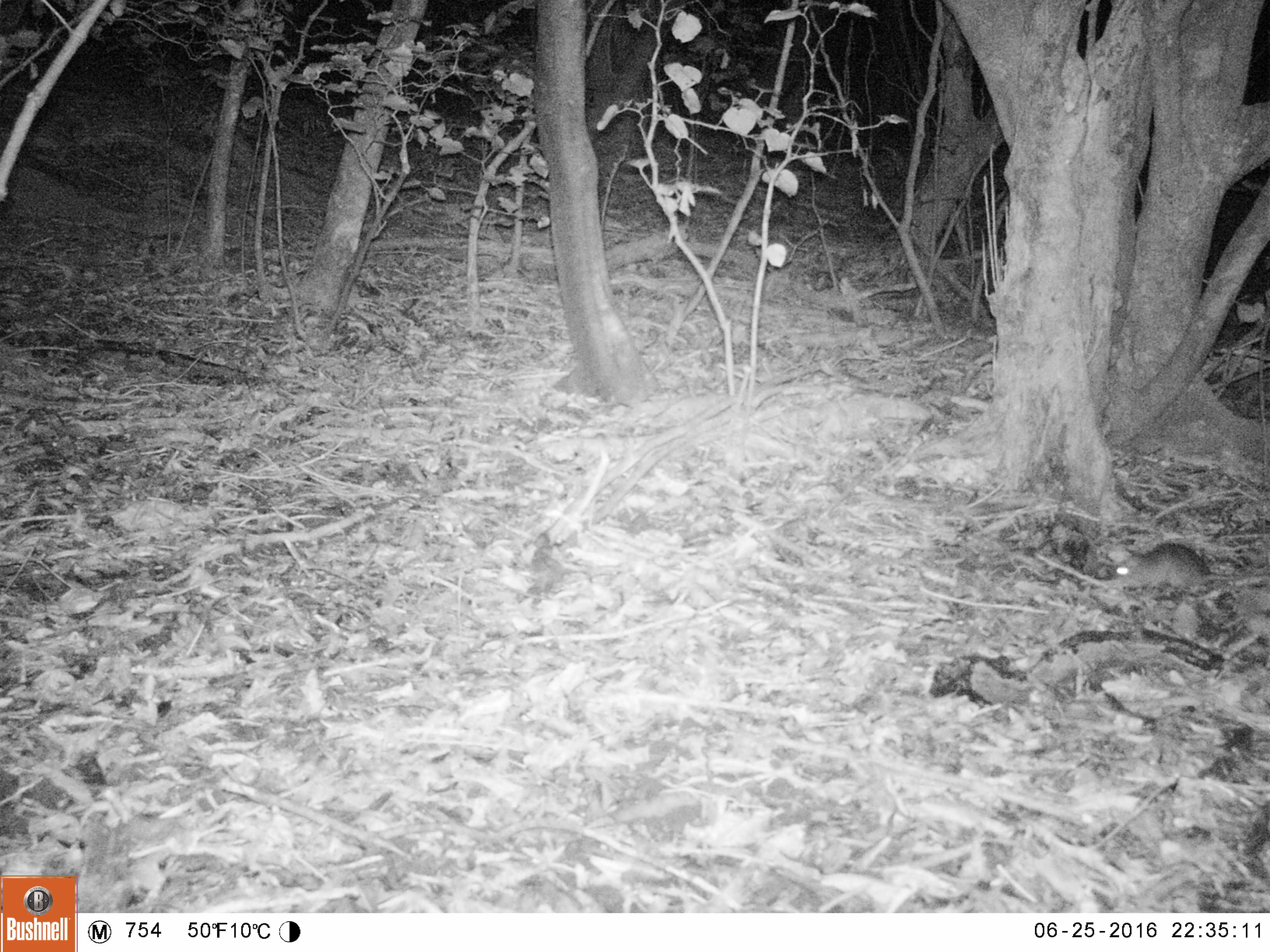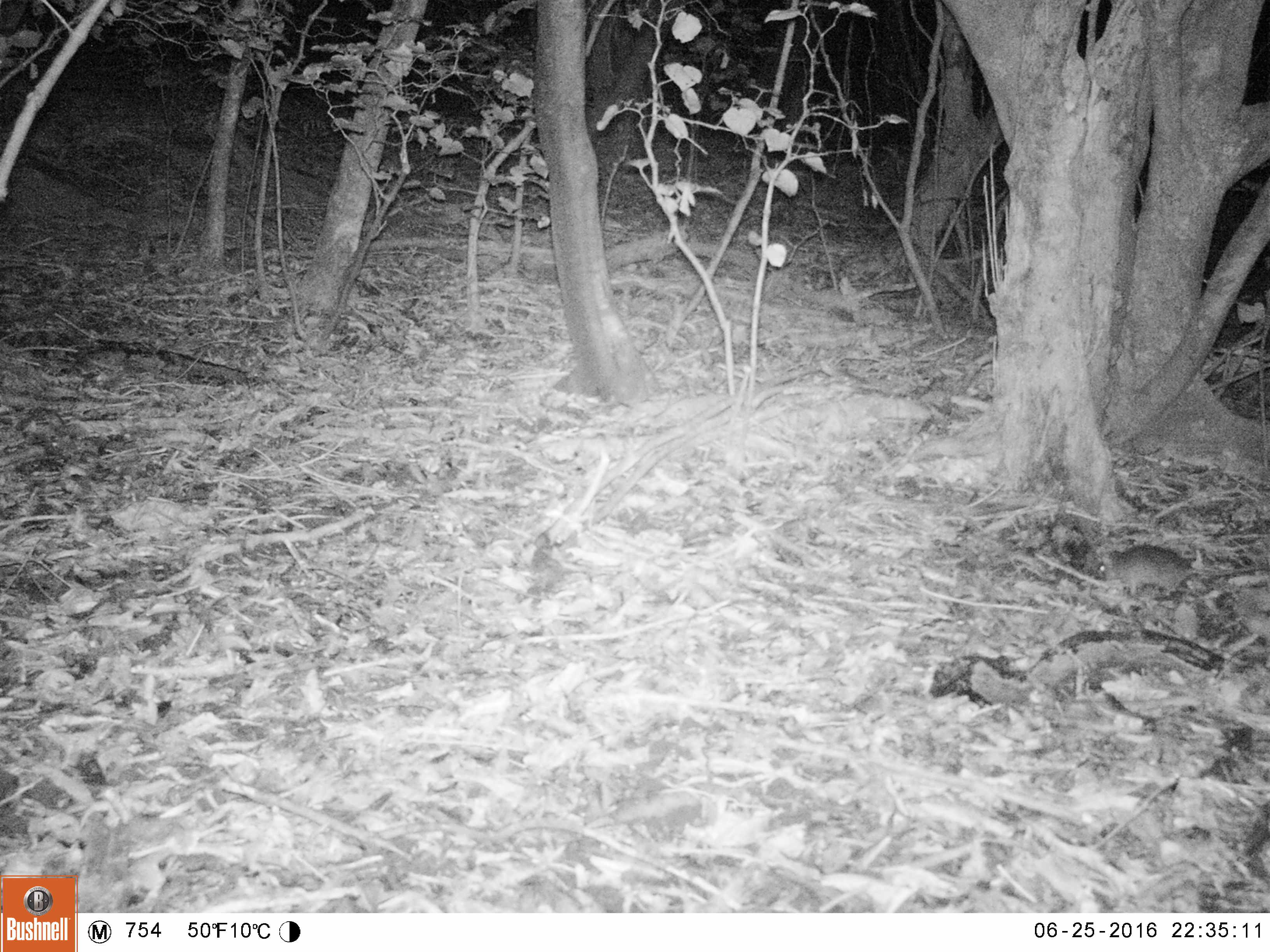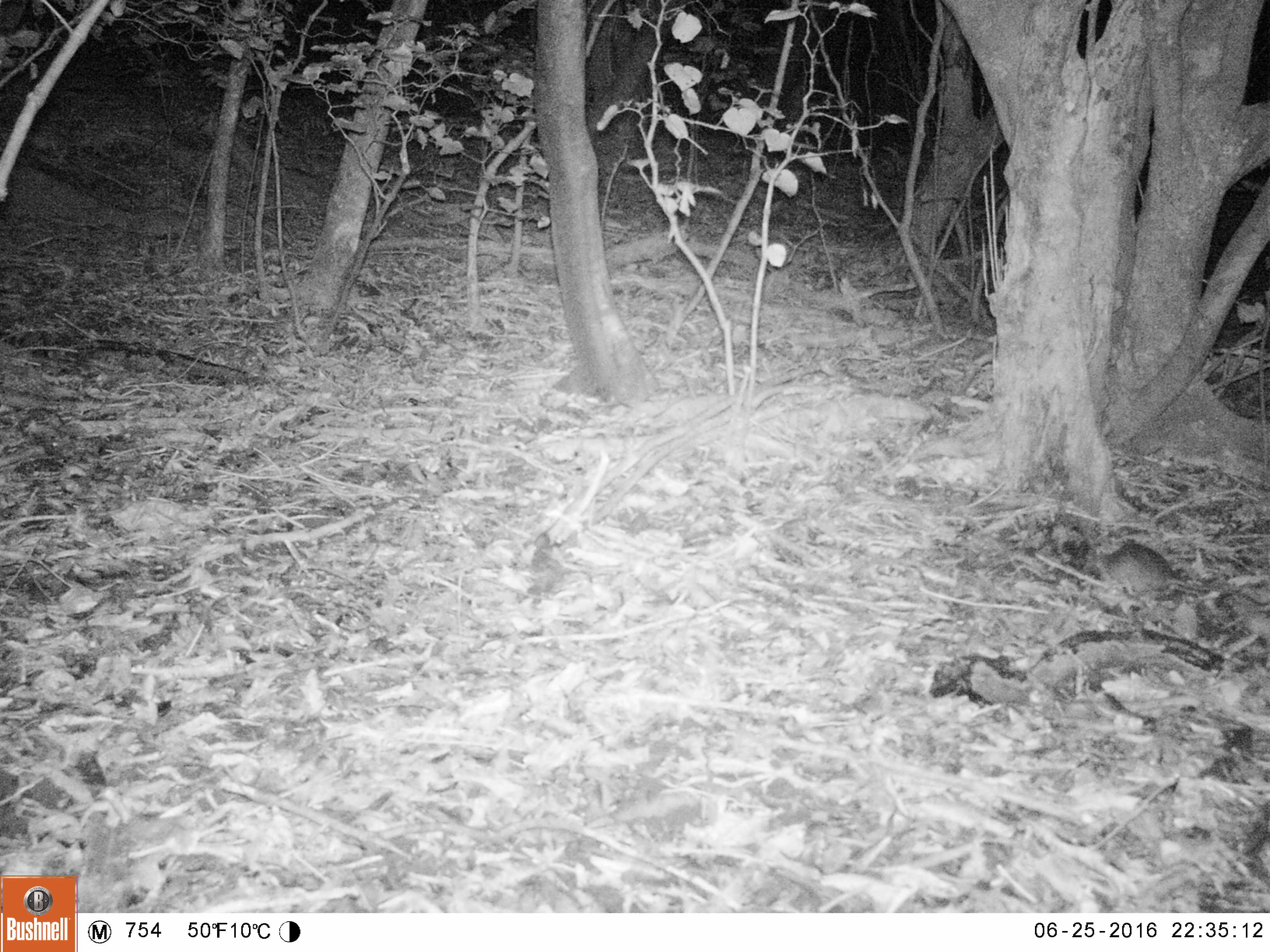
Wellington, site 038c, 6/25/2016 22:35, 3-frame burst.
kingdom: Animalia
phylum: Chordata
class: Mammalia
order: Rodentia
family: Muridae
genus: Rattus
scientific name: Rattus rattus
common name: ship rat